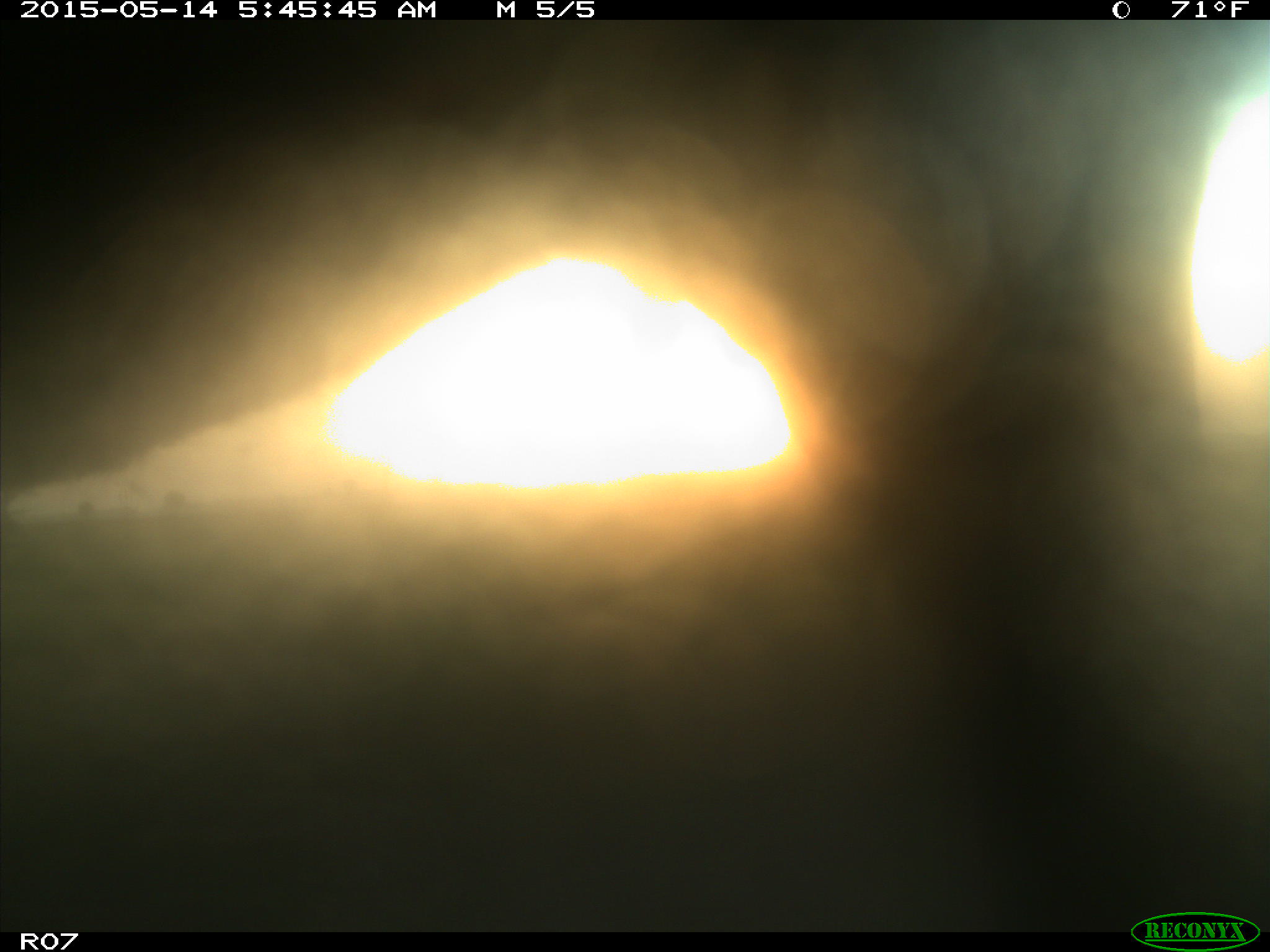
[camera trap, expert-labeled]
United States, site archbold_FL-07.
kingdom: Animalia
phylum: Chordata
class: Mammalia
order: Artiodactyla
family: Bovidae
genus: Bos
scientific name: Bos taurus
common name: domestic cow